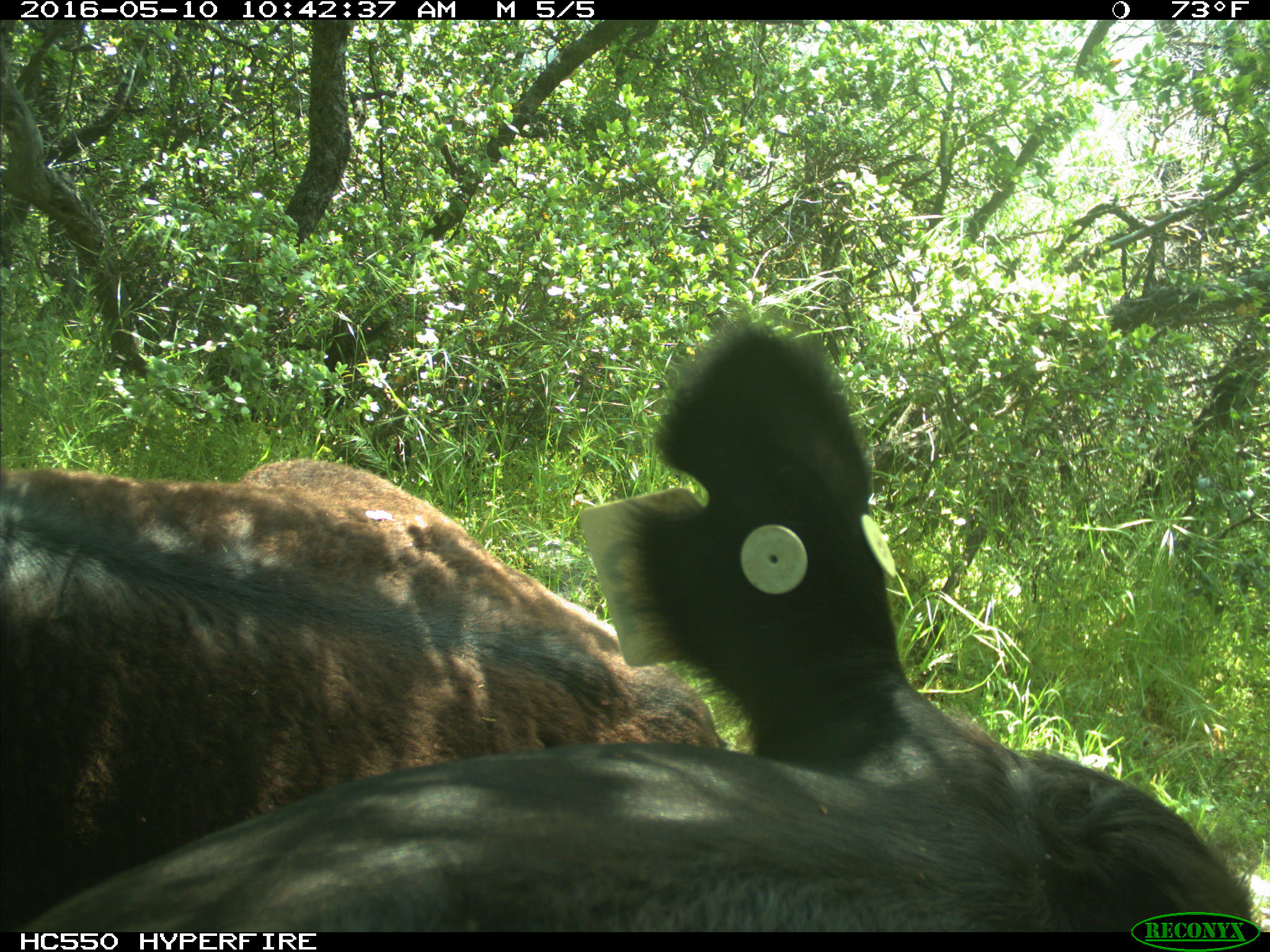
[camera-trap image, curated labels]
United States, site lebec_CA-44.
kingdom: Animalia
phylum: Chordata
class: Mammalia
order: Artiodactyla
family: Bovidae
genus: Bos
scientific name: Bos taurus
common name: domestic cow